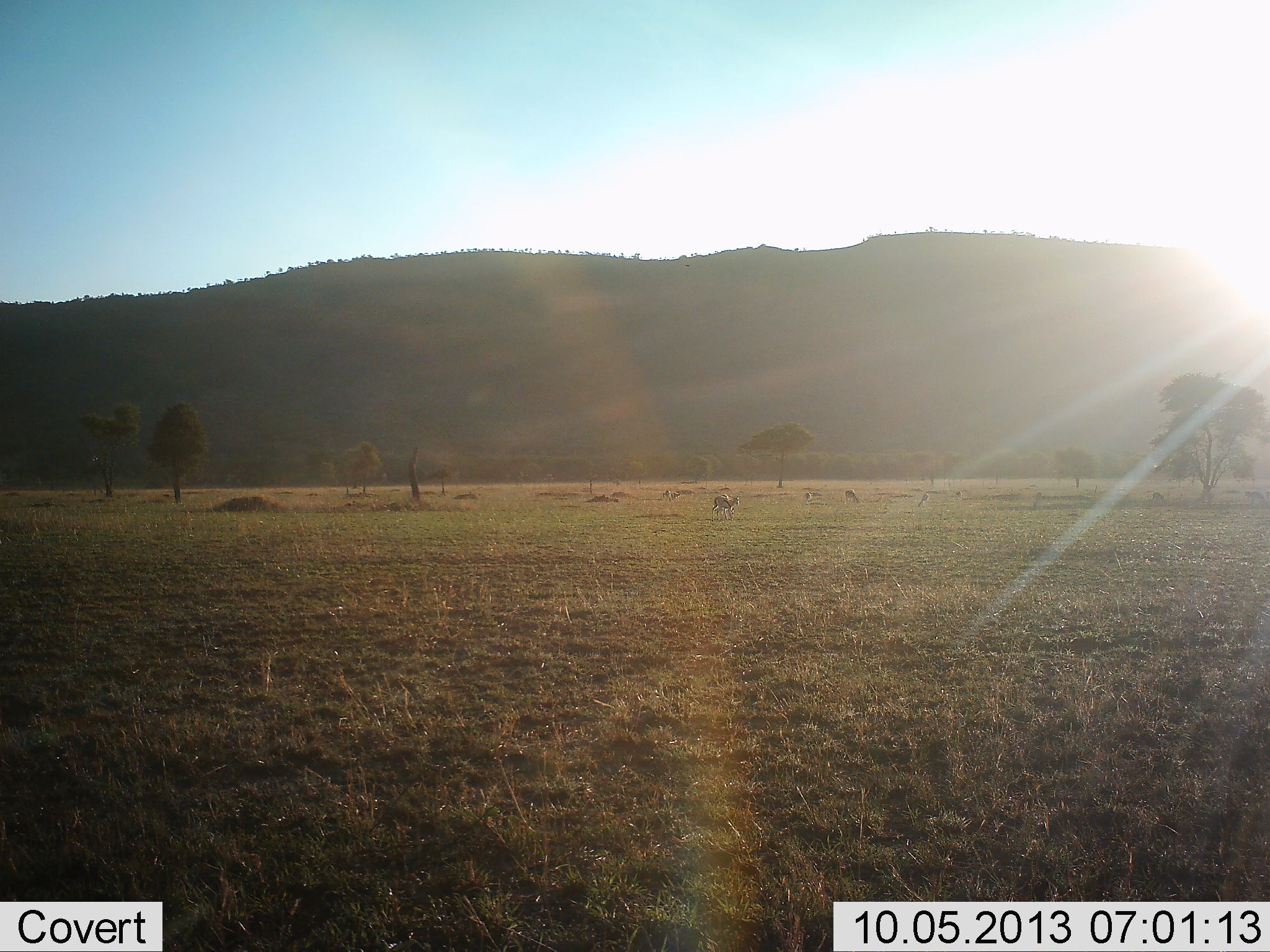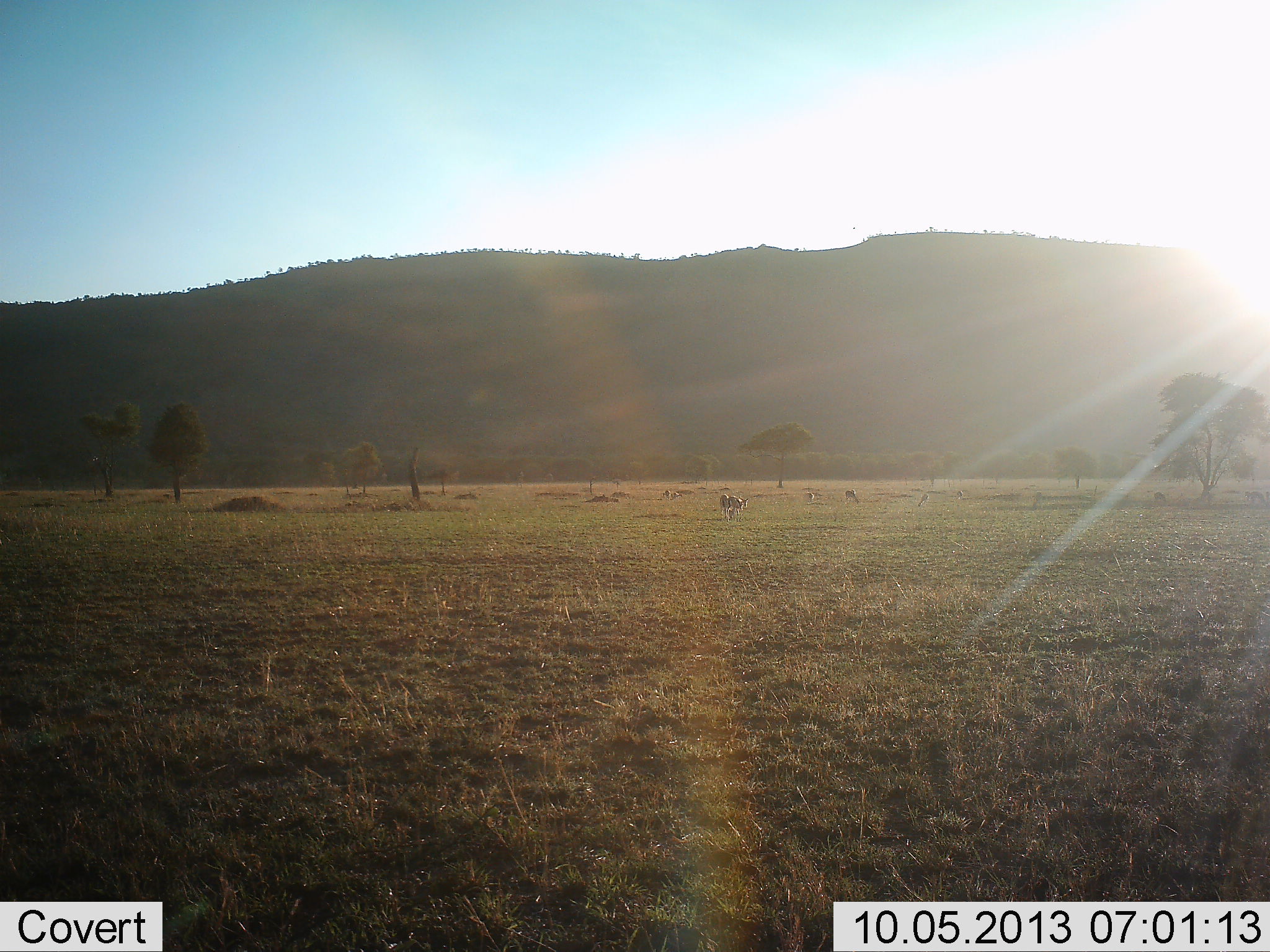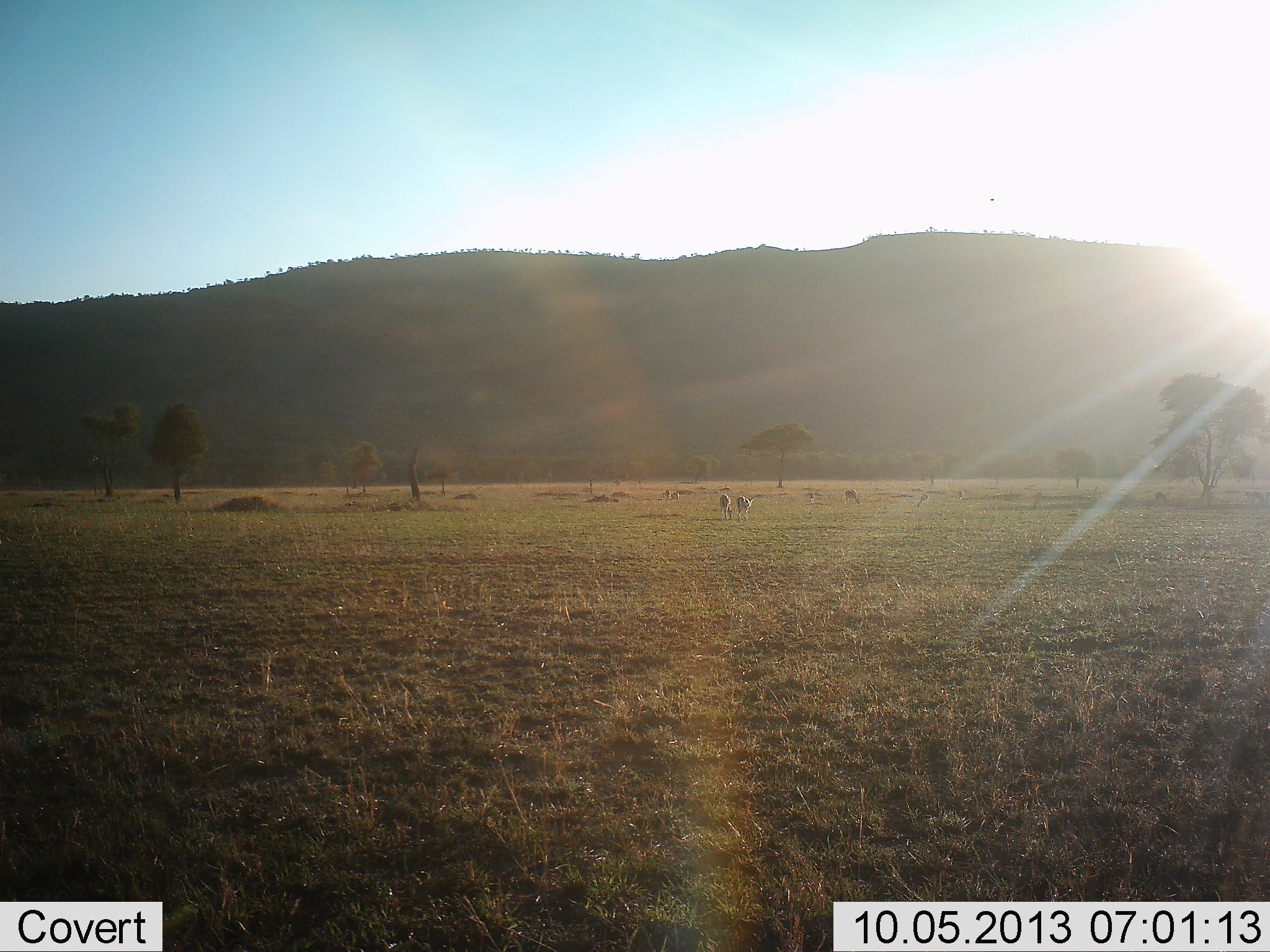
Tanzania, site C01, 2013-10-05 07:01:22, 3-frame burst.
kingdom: Animalia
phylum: Chordata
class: Mammalia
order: Artiodactyla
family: Bovidae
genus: Eudorcas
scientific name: Eudorcas thomsonii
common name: thomson's gazelle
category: gazellethomsons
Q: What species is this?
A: Gazellethomsons (thomson's gazelle) (Eudorcas thomsonii).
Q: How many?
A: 10.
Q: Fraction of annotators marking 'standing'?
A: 57%.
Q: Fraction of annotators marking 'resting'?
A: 14%.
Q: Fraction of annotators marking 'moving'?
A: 86%.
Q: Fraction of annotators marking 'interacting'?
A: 0%.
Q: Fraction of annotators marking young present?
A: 0%.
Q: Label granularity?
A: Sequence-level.